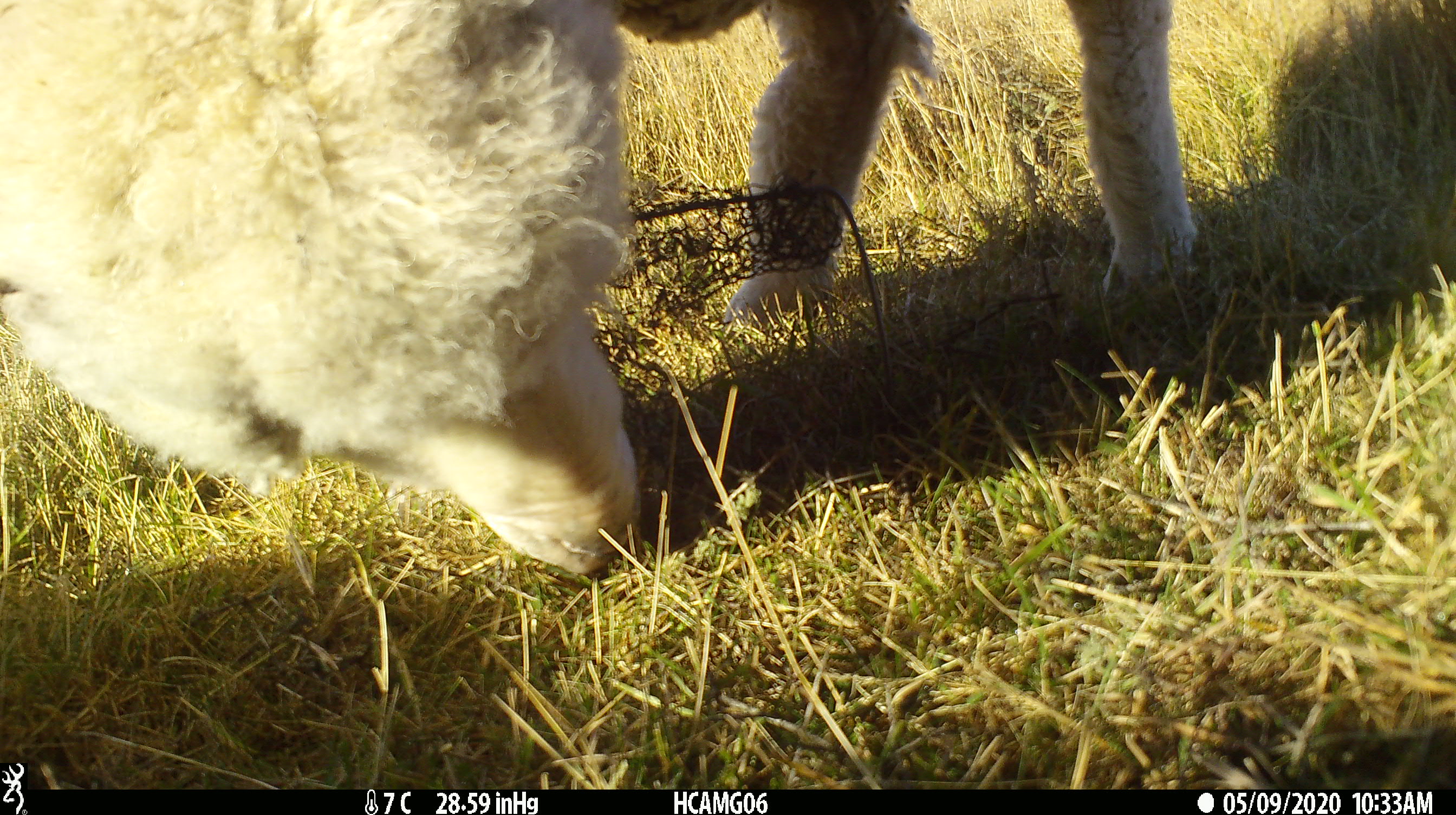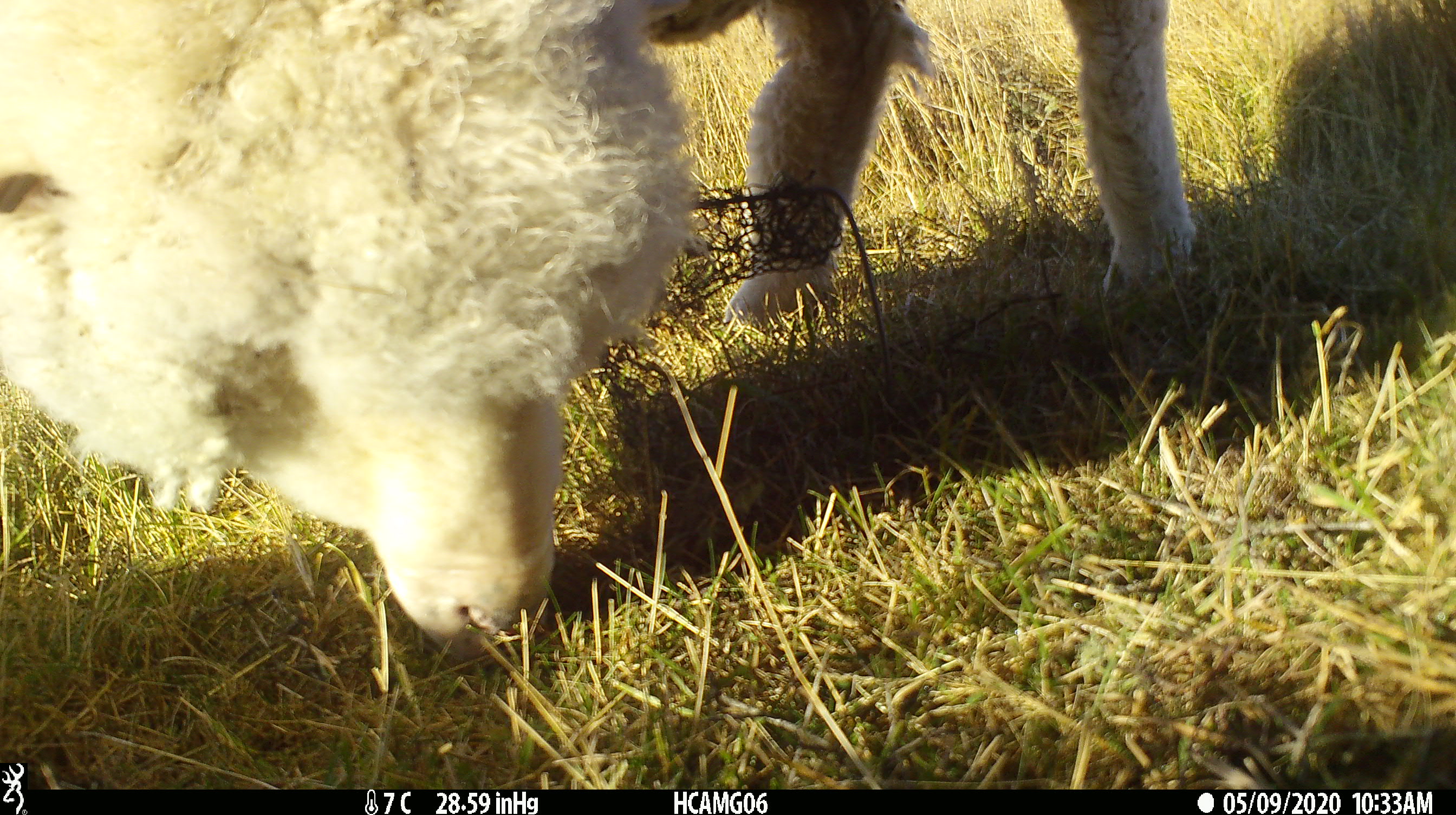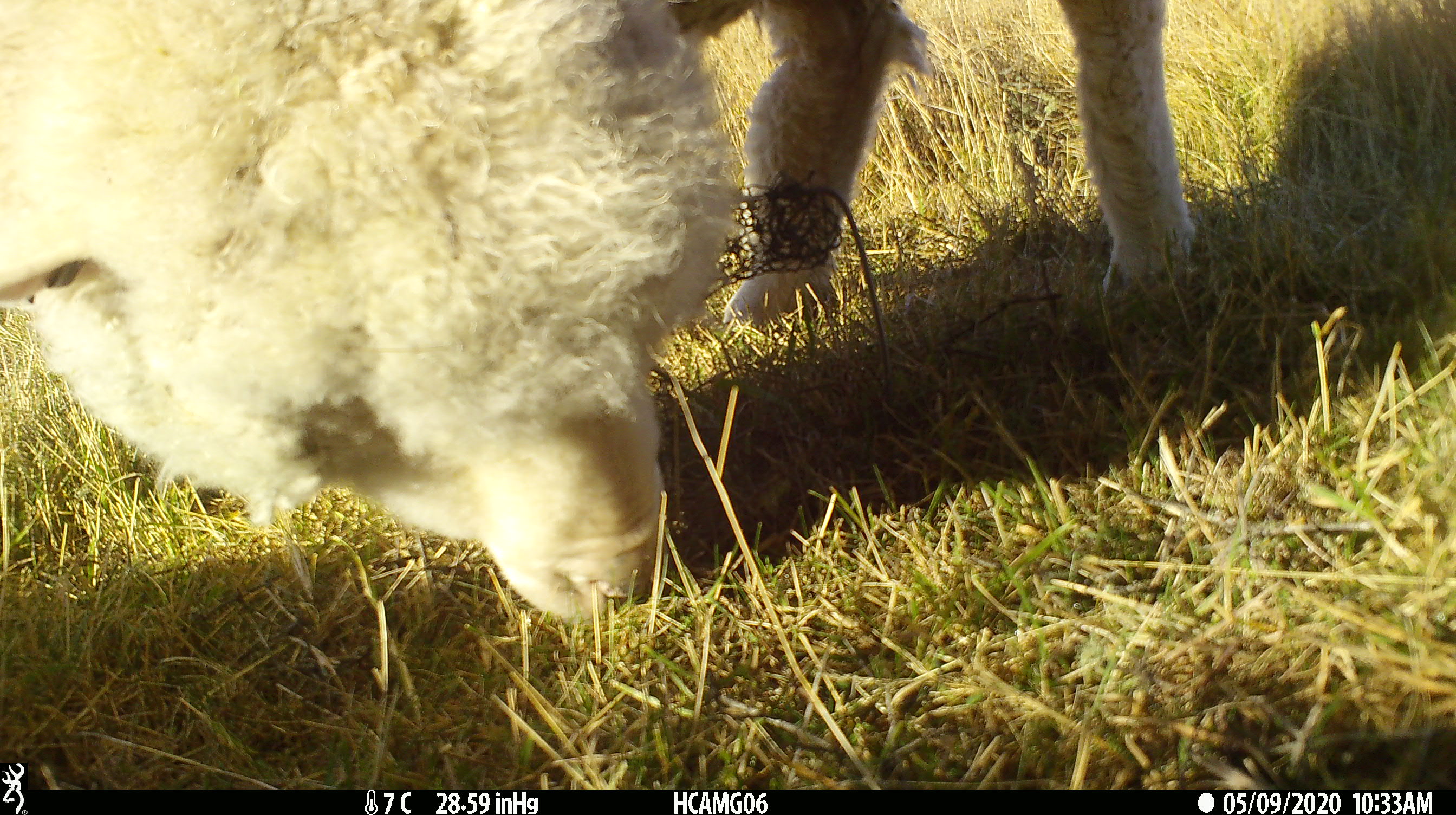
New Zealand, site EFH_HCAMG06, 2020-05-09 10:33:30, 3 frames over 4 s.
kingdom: Animalia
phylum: Chordata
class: Mammalia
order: Artiodactyla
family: Bovidae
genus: Ovis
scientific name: Ovis aries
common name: domestic sheep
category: sheep